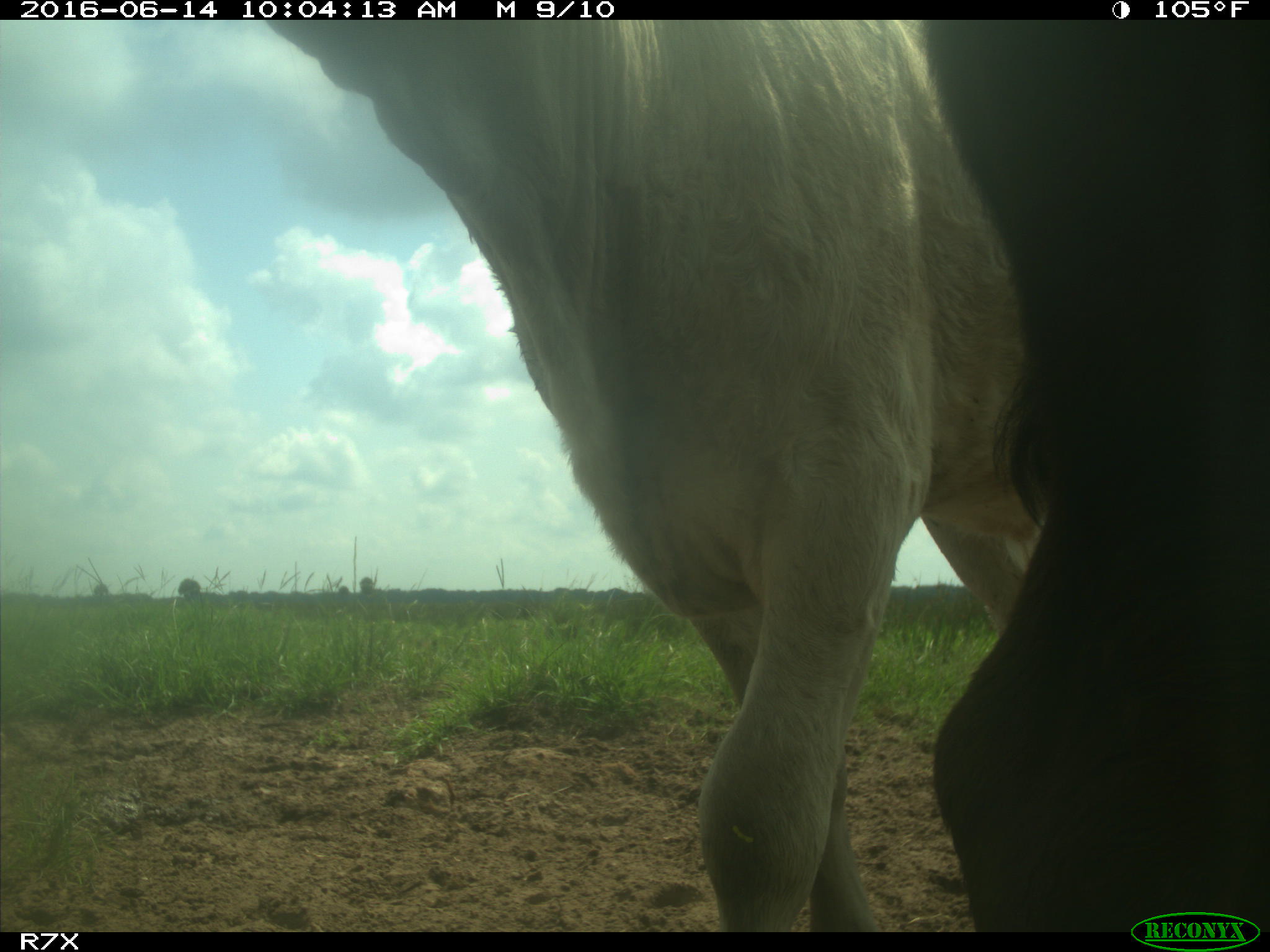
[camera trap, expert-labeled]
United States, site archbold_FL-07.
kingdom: Animalia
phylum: Chordata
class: Mammalia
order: Artiodactyla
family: Bovidae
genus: Bos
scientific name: Bos taurus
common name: domestic cow